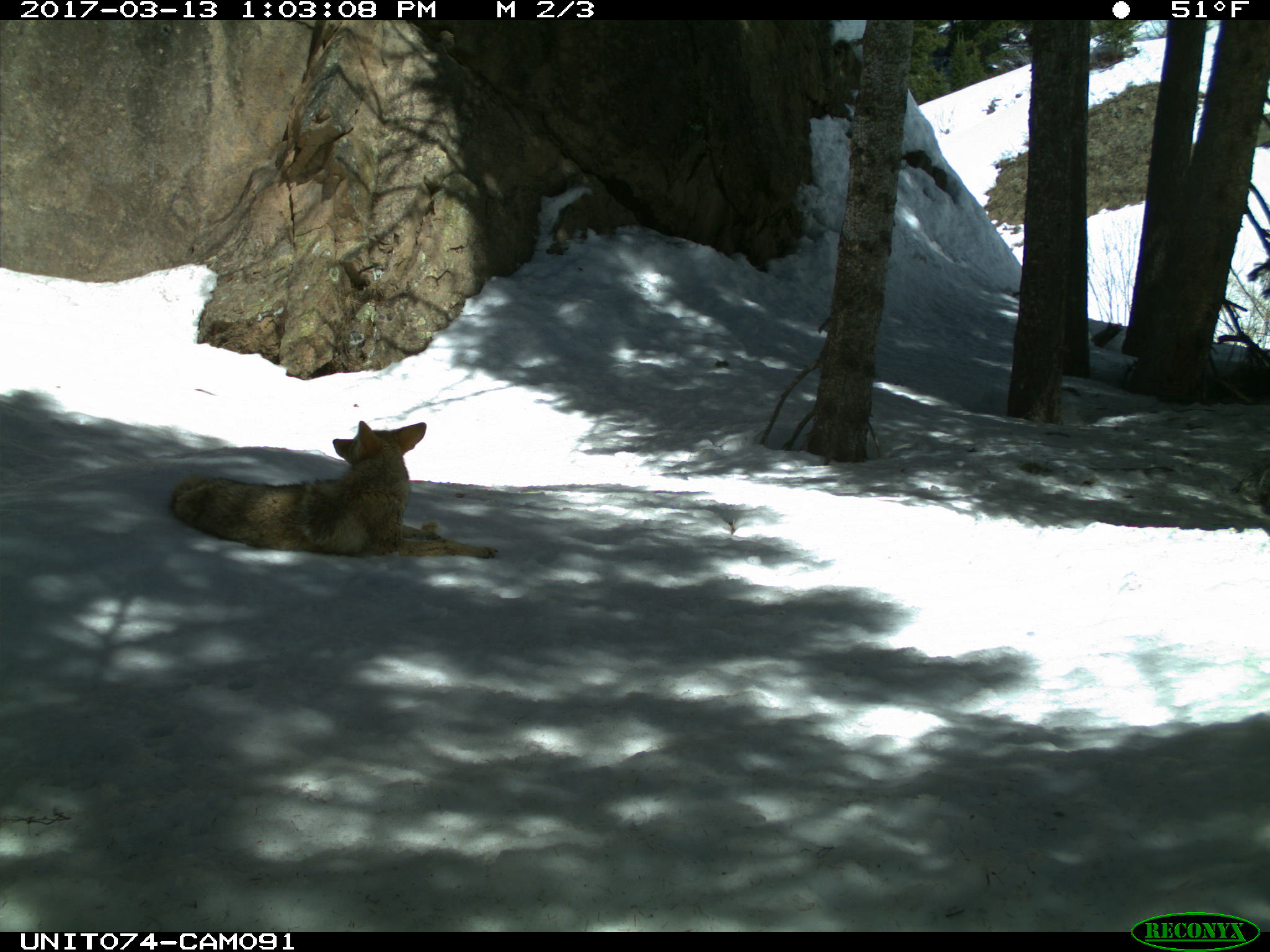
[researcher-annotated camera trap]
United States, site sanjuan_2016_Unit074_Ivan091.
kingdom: Animalia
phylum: Chordata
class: Mammalia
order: Carnivora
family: Canidae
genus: Canis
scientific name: Canis latrans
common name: coyote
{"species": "Canis latrans (coyote)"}